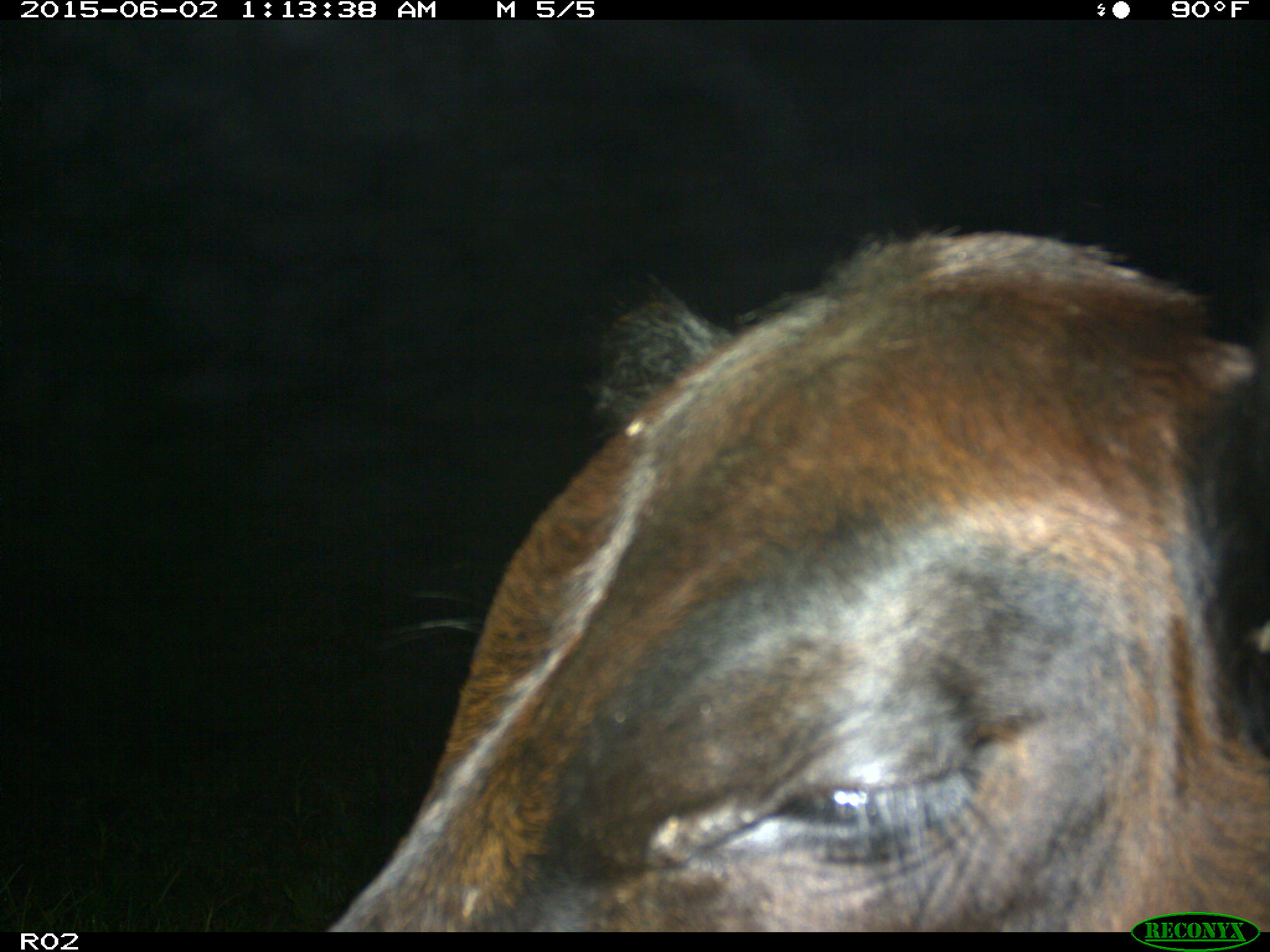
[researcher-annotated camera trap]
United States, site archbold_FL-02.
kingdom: Animalia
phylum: Chordata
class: Mammalia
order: Artiodactyla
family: Bovidae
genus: Bos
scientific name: Bos taurus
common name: domestic cow